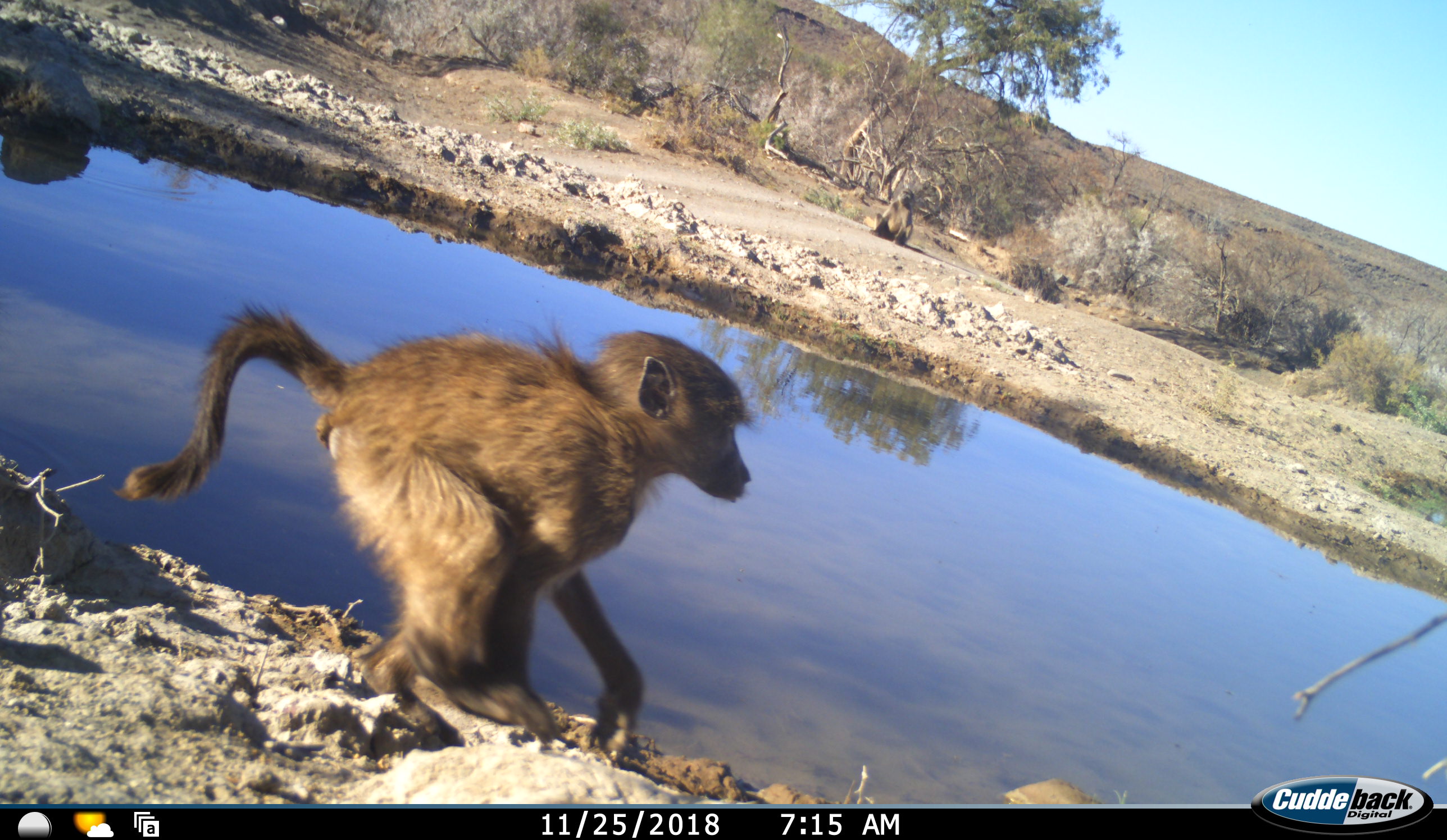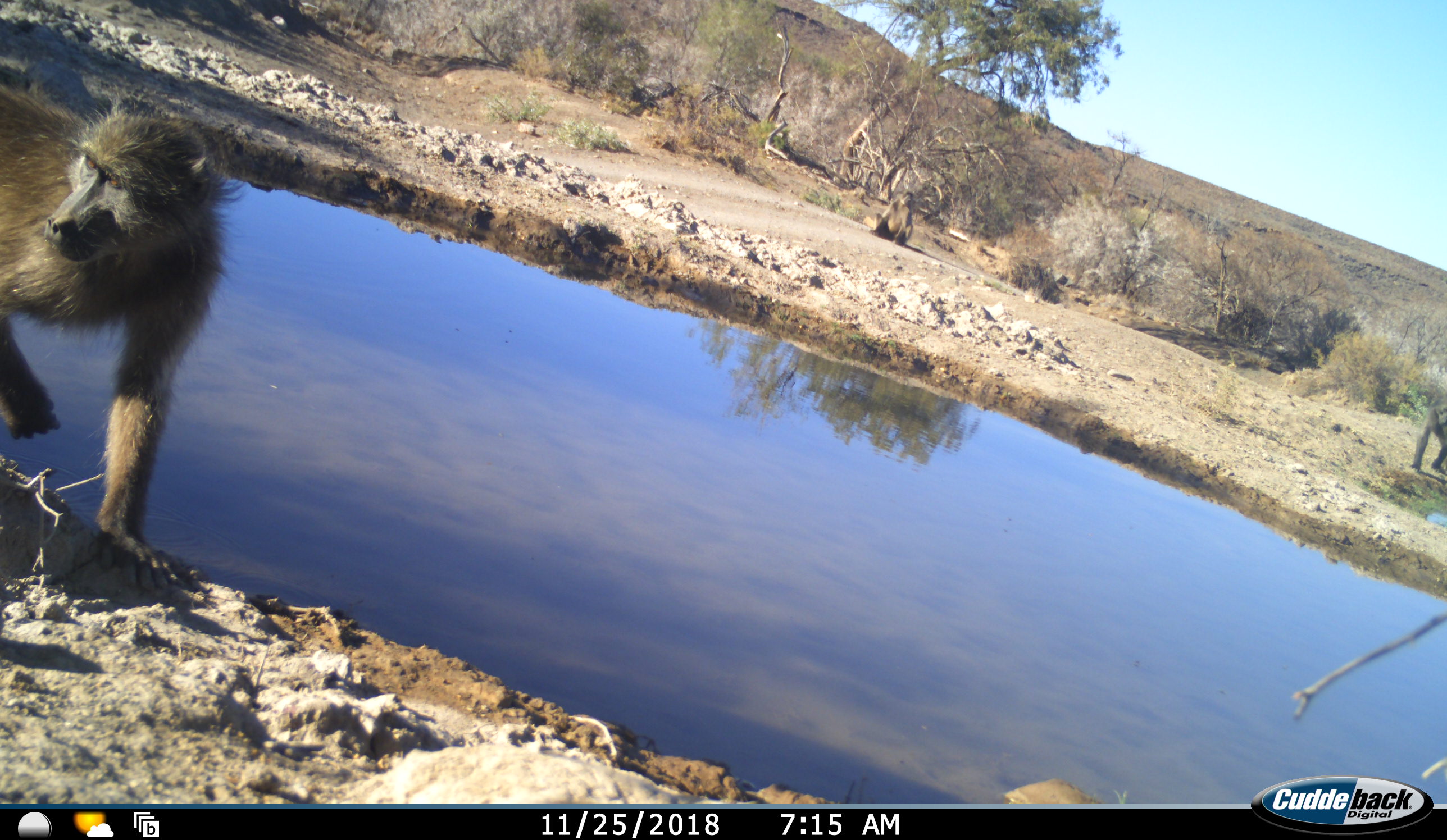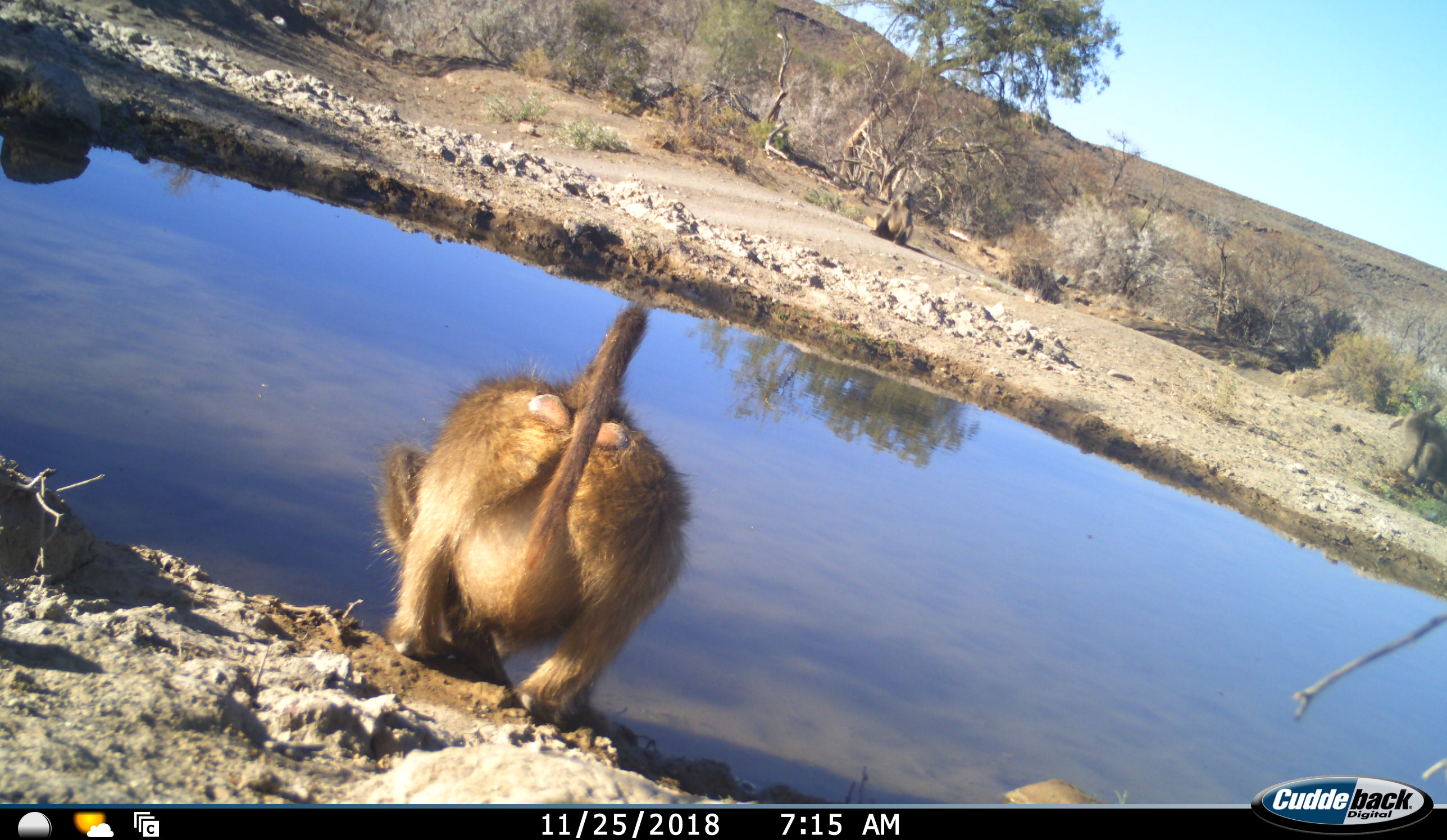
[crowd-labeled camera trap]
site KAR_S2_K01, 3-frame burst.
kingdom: Animalia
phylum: Chordata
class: Mammalia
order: Primates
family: Cercopithecidae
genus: Papio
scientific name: Papio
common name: baboon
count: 2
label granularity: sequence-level